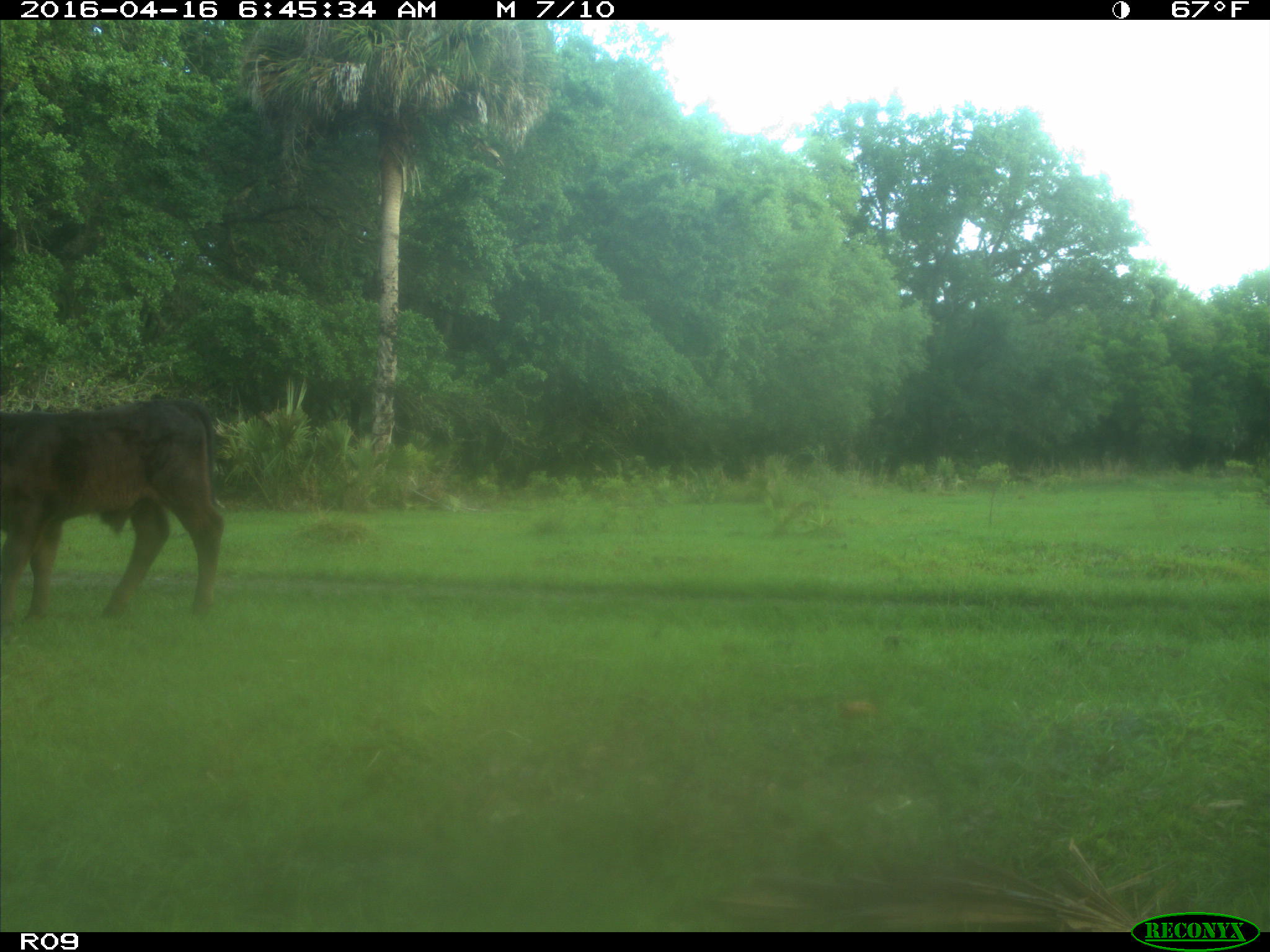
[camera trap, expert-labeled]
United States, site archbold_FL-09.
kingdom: Animalia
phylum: Chordata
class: Mammalia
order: Artiodactyla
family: Bovidae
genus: Bos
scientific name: Bos taurus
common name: domestic cow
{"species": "Bos taurus (domestic cow)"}